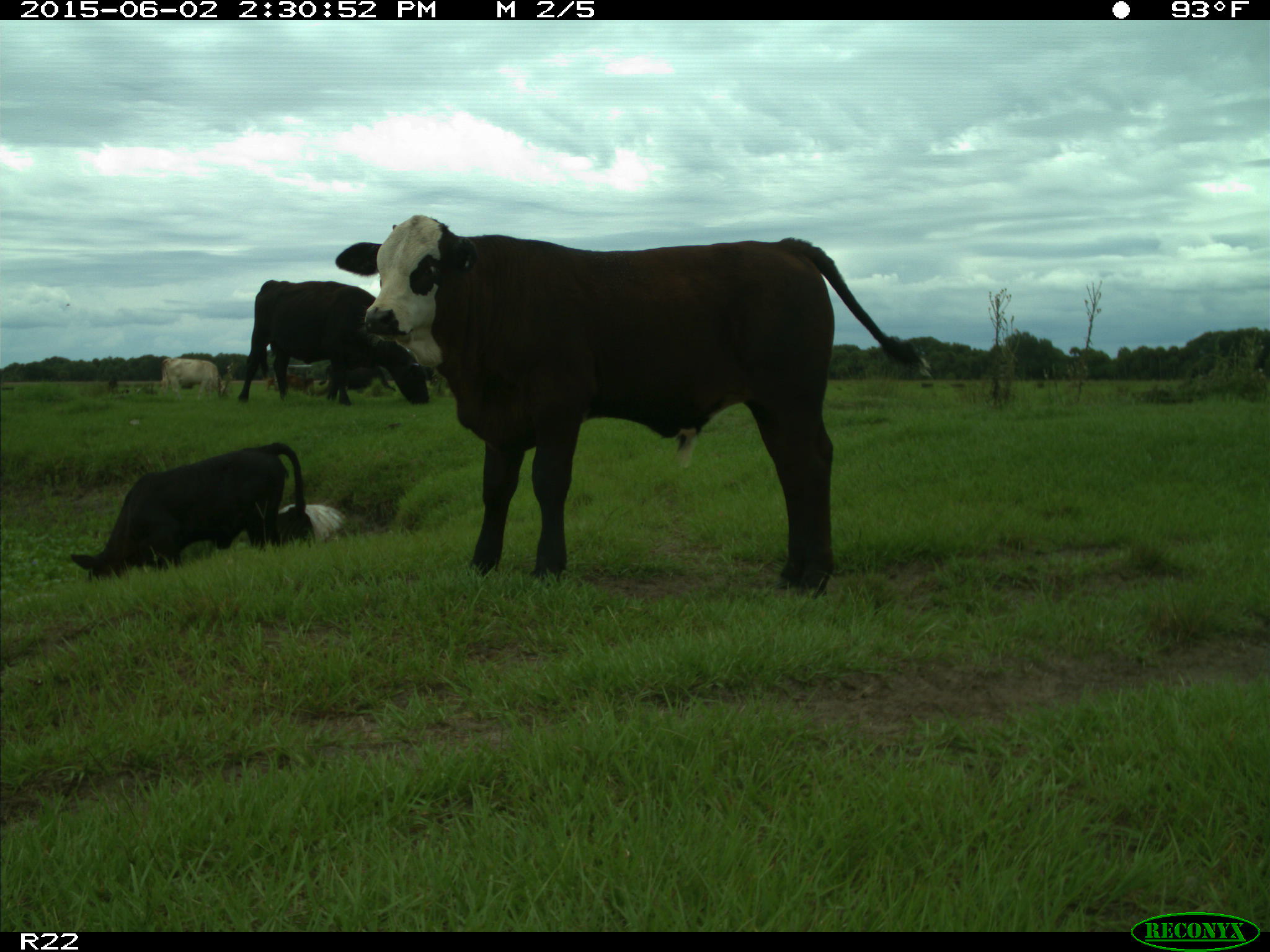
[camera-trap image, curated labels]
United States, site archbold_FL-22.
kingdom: Animalia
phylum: Chordata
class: Aves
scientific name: Aves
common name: birds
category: unidentified bird